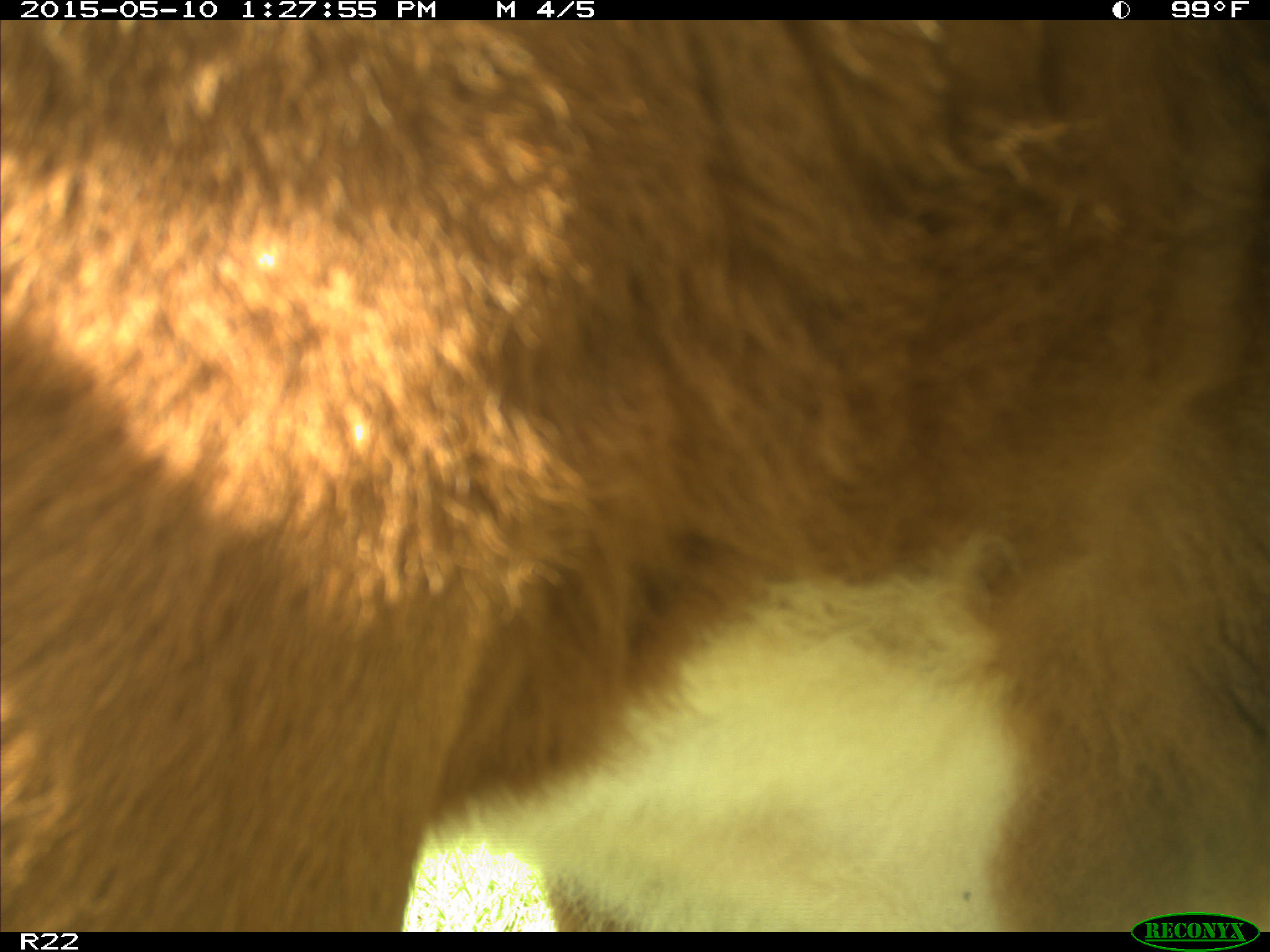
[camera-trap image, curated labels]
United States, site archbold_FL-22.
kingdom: Animalia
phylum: Chordata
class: Mammalia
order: Artiodactyla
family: Bovidae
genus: Bos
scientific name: Bos taurus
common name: domestic cow